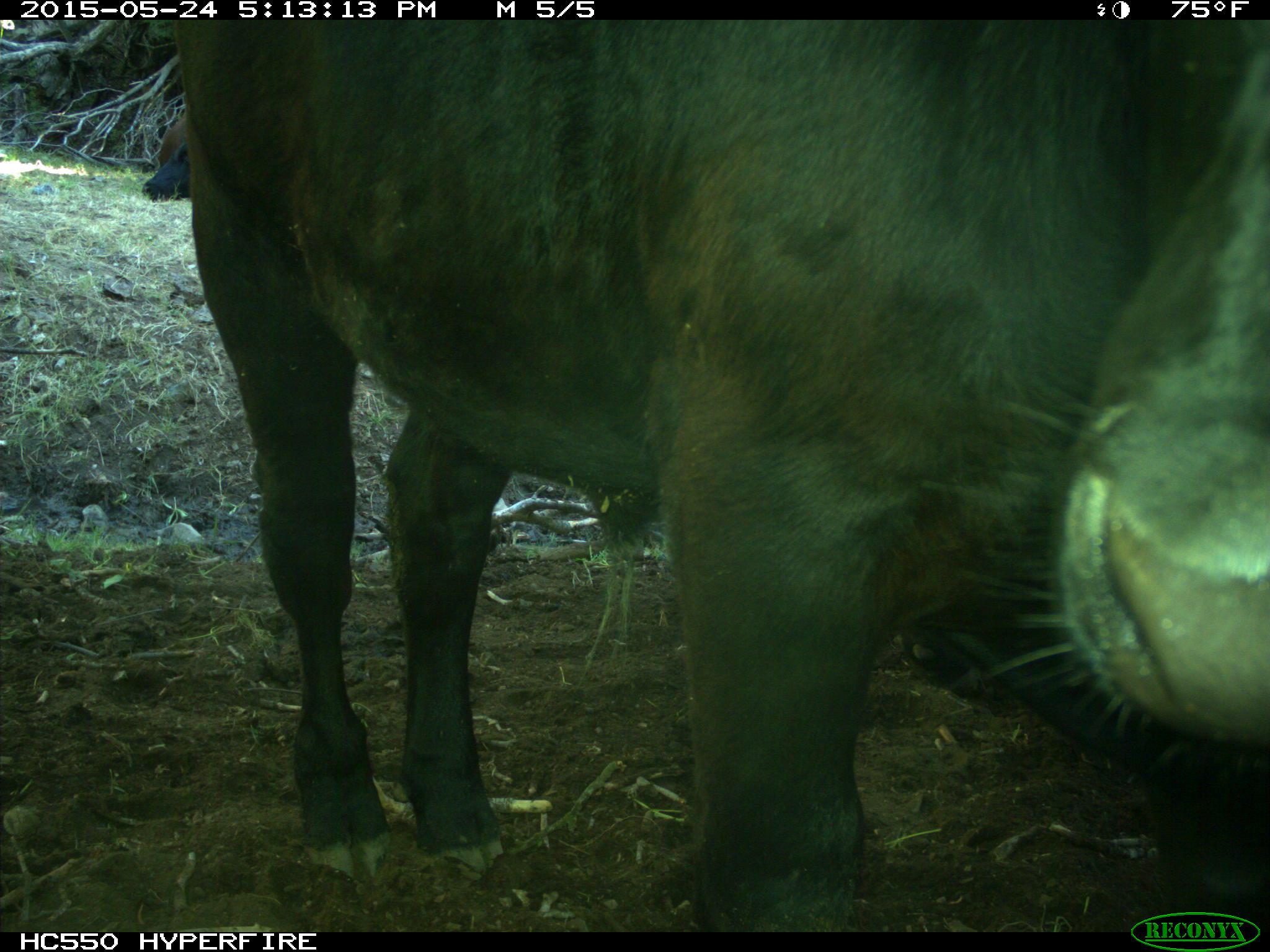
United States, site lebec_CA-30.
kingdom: Animalia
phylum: Chordata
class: Mammalia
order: Artiodactyla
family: Bovidae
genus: Bos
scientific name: Bos taurus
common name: domestic cow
Bos taurus (domestic cow).